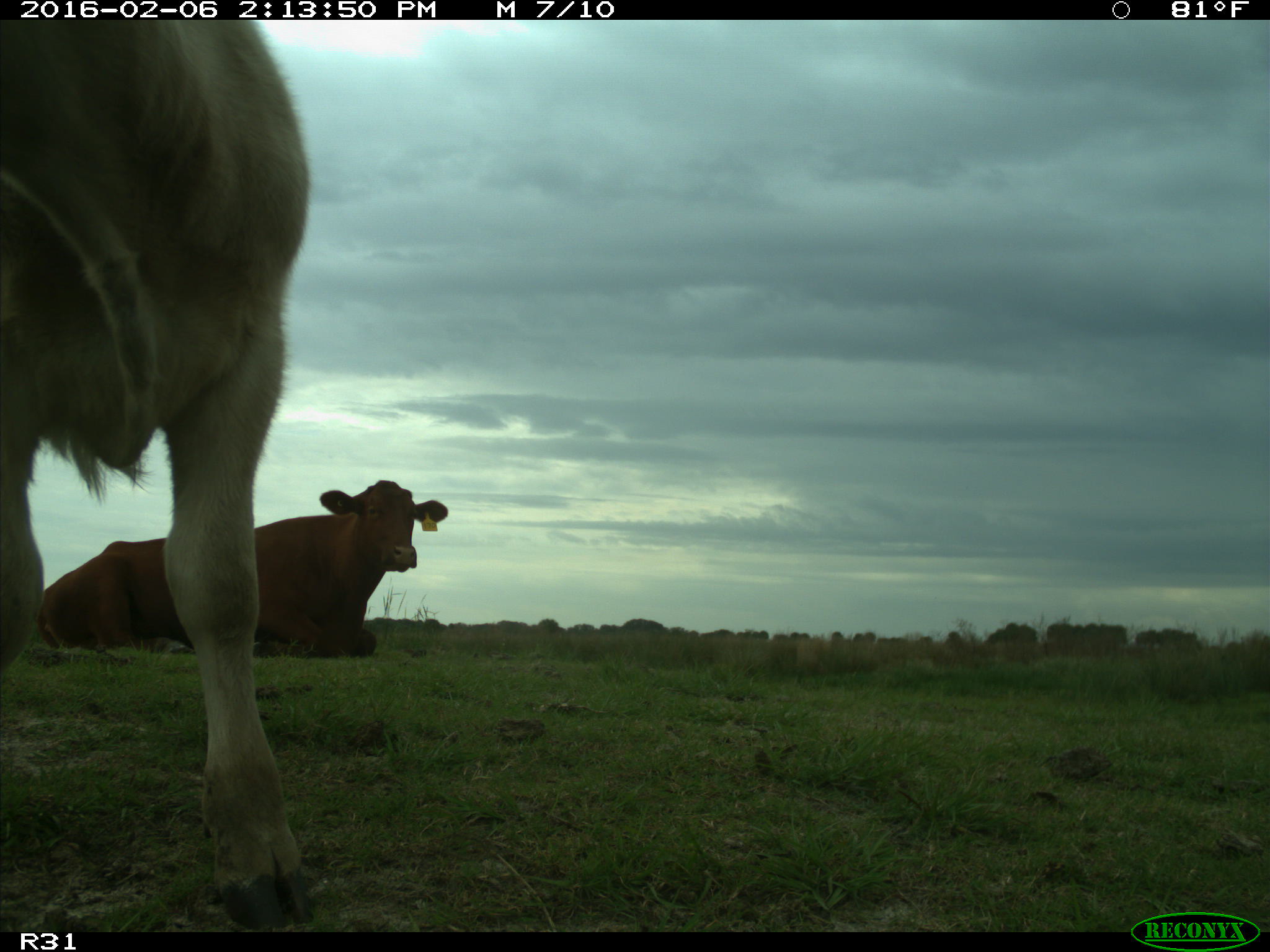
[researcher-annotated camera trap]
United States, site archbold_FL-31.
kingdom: Animalia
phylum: Chordata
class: Mammalia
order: Artiodactyla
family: Bovidae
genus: Bos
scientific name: Bos taurus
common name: domestic cow